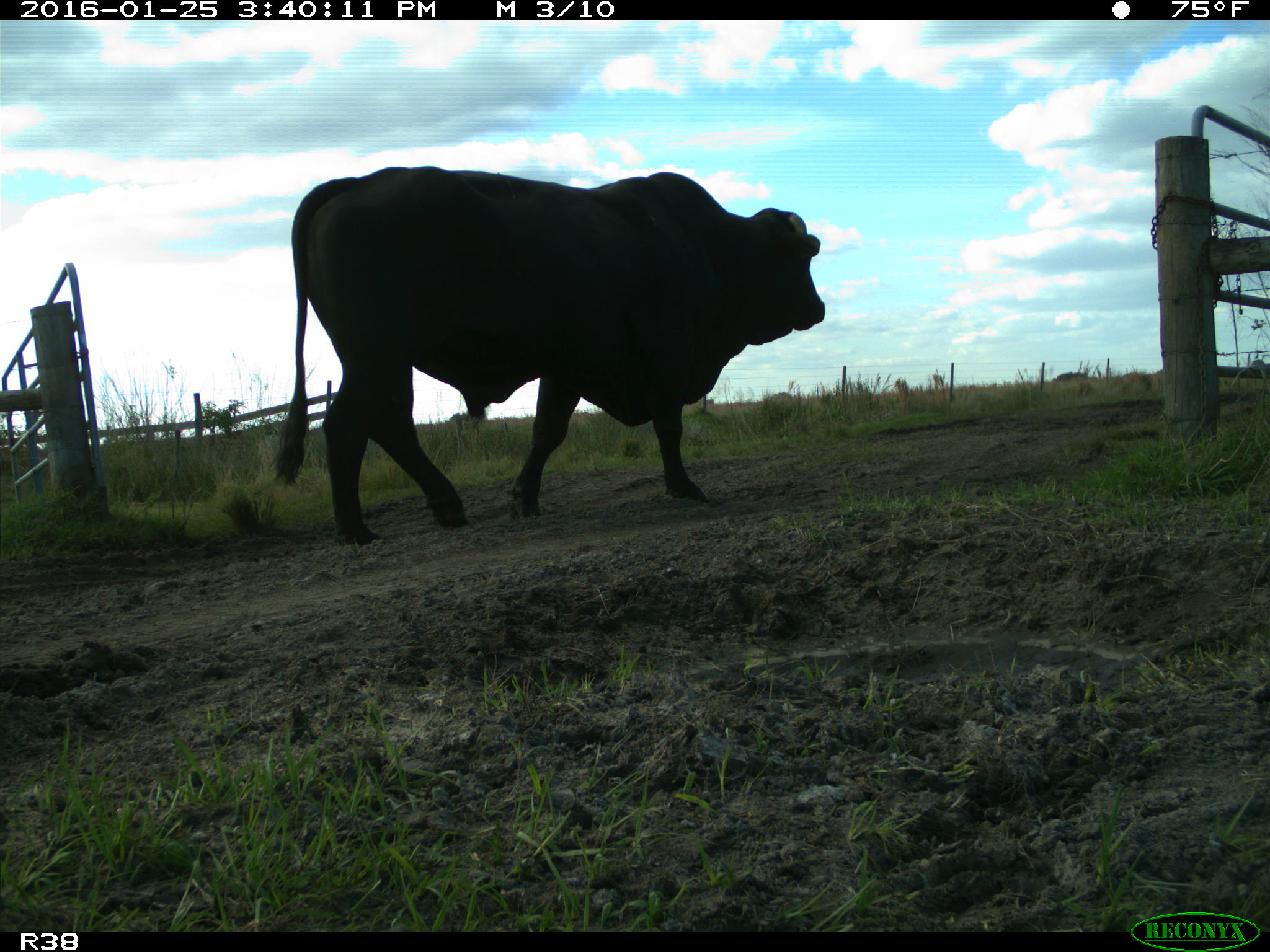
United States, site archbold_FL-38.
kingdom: Animalia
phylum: Chordata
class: Mammalia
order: Artiodactyla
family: Bovidae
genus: Bos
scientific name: Bos taurus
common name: domestic cow